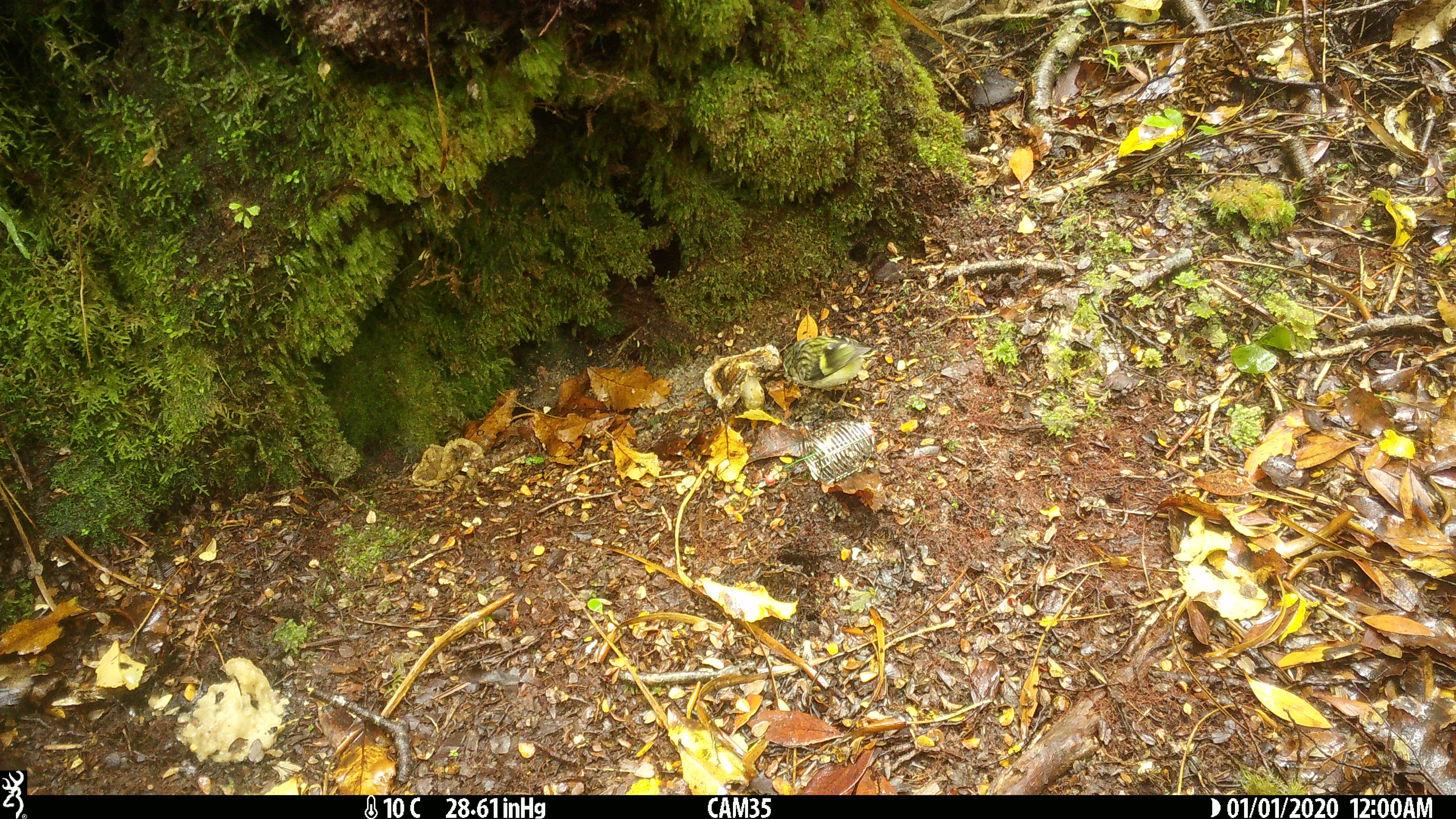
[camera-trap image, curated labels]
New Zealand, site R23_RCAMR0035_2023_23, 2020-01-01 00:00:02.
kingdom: Animalia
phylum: Chordata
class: Aves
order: Passeriformes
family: Acanthisittidae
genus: Acanthisitta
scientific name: Acanthisitta chloris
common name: rifleman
Rifleman (Acanthisitta chloris).